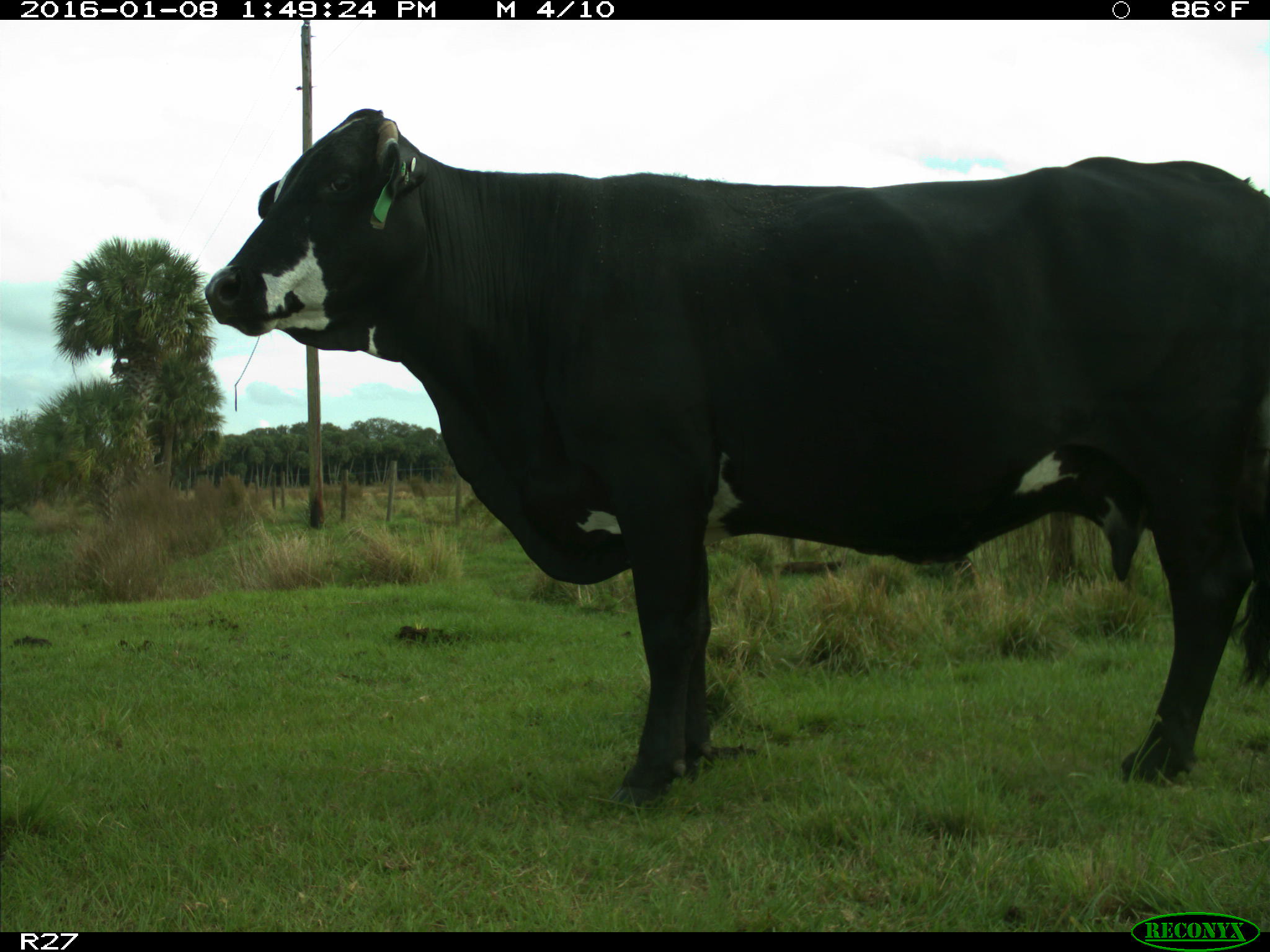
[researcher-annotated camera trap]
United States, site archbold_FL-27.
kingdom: Animalia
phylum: Chordata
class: Mammalia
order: Artiodactyla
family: Bovidae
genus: Bos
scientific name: Bos taurus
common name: domestic cow